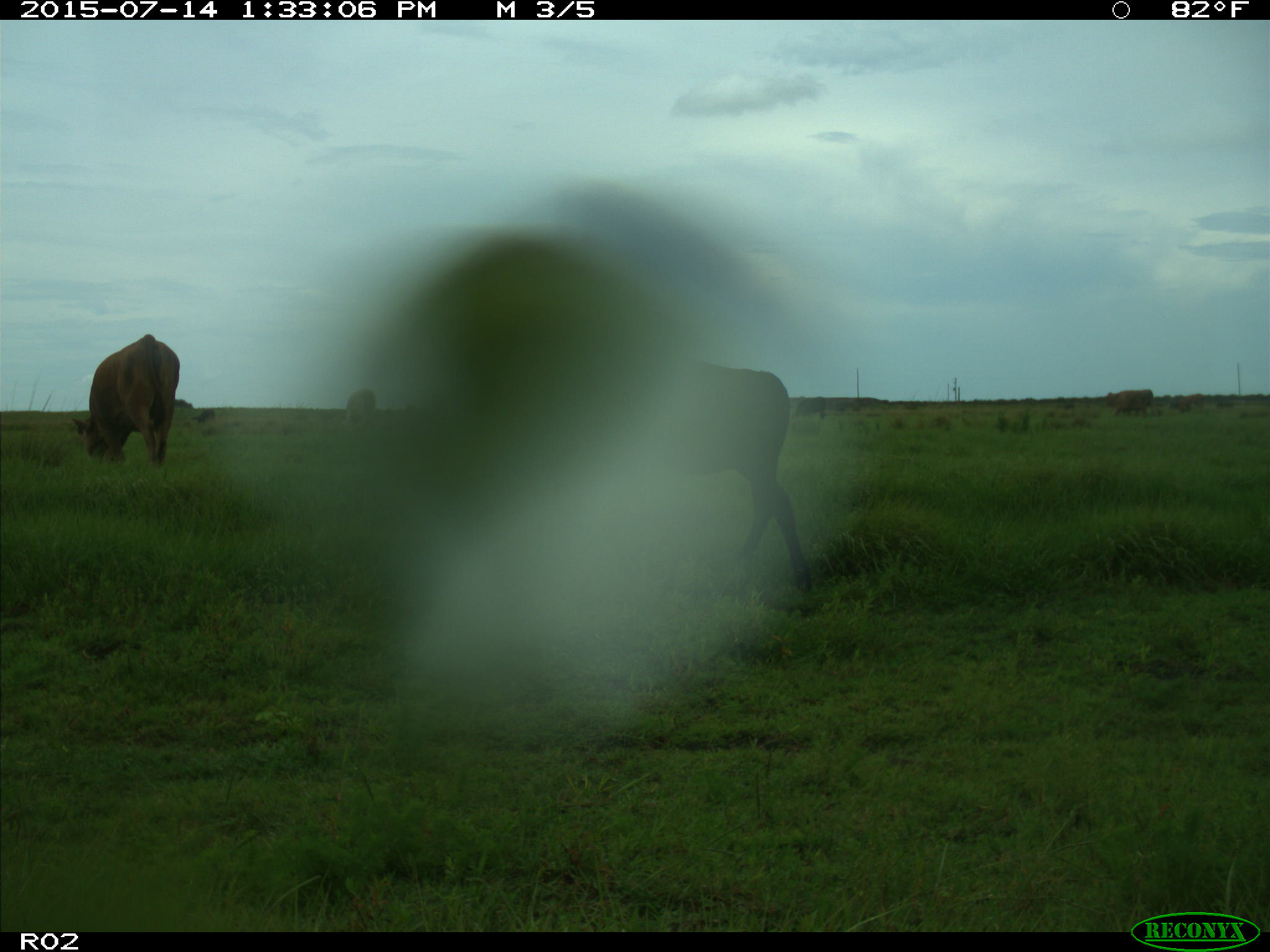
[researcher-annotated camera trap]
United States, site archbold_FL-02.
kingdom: Animalia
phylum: Chordata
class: Mammalia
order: Artiodactyla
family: Bovidae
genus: Bos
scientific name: Bos taurus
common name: domestic cow